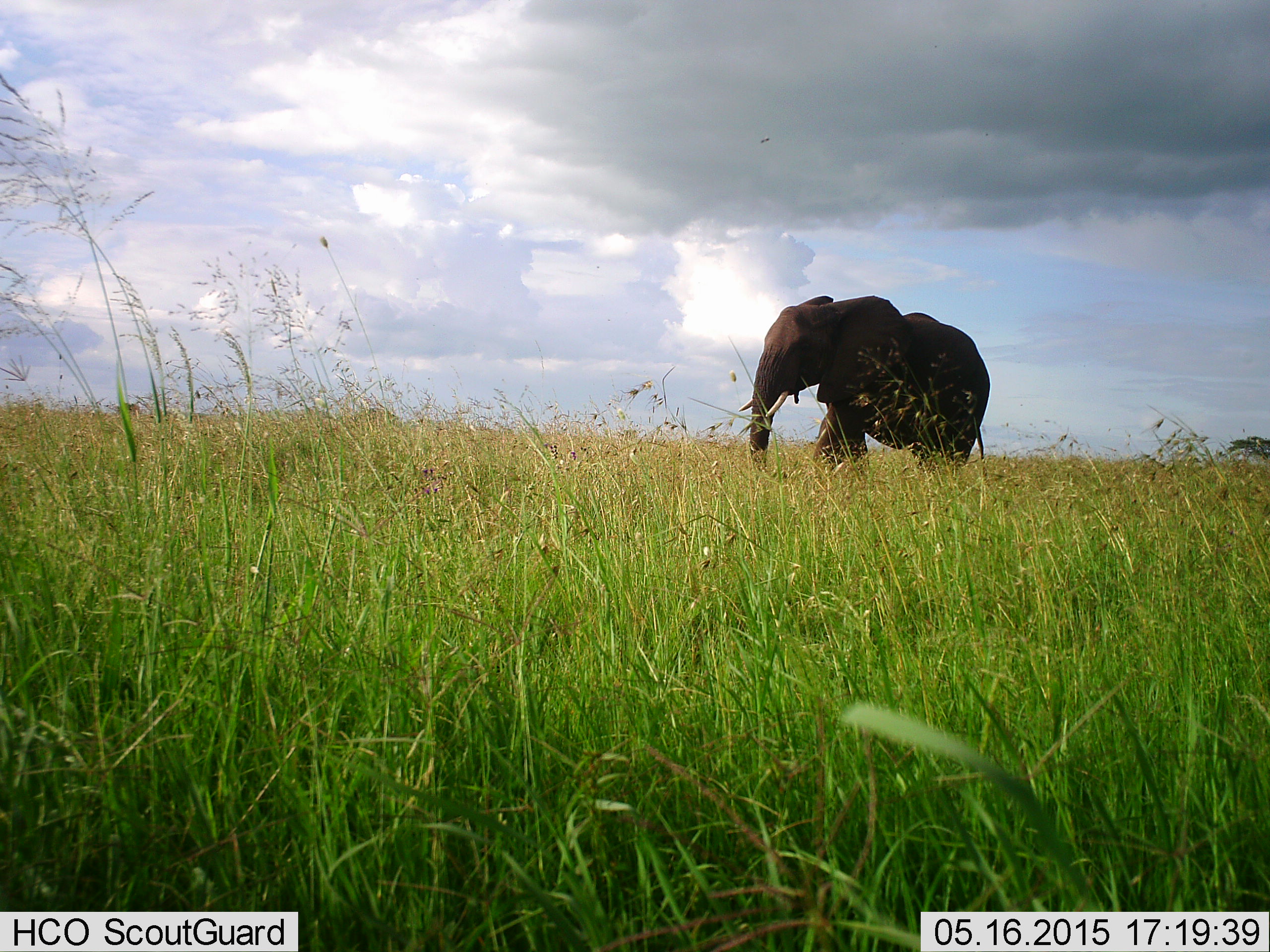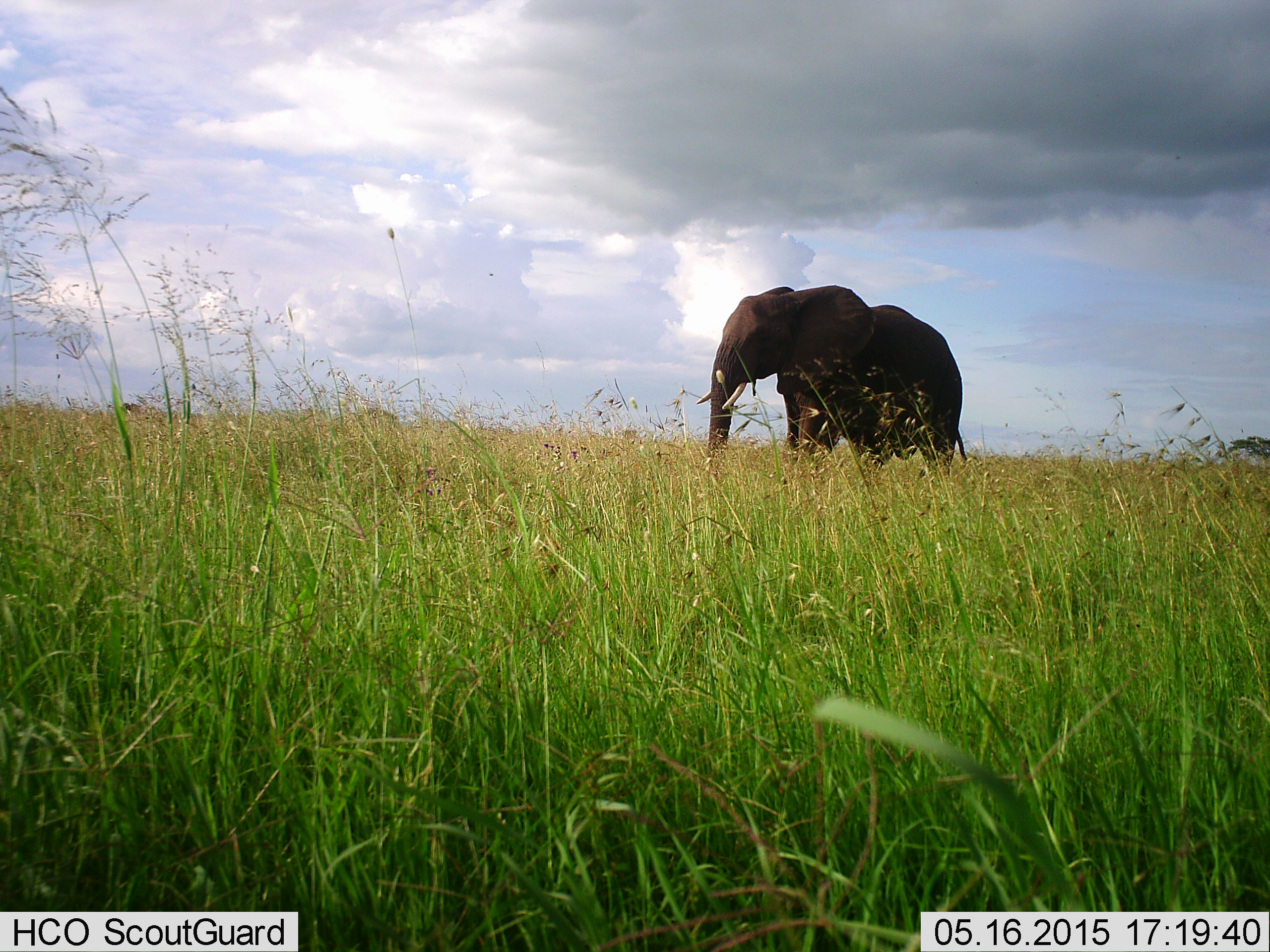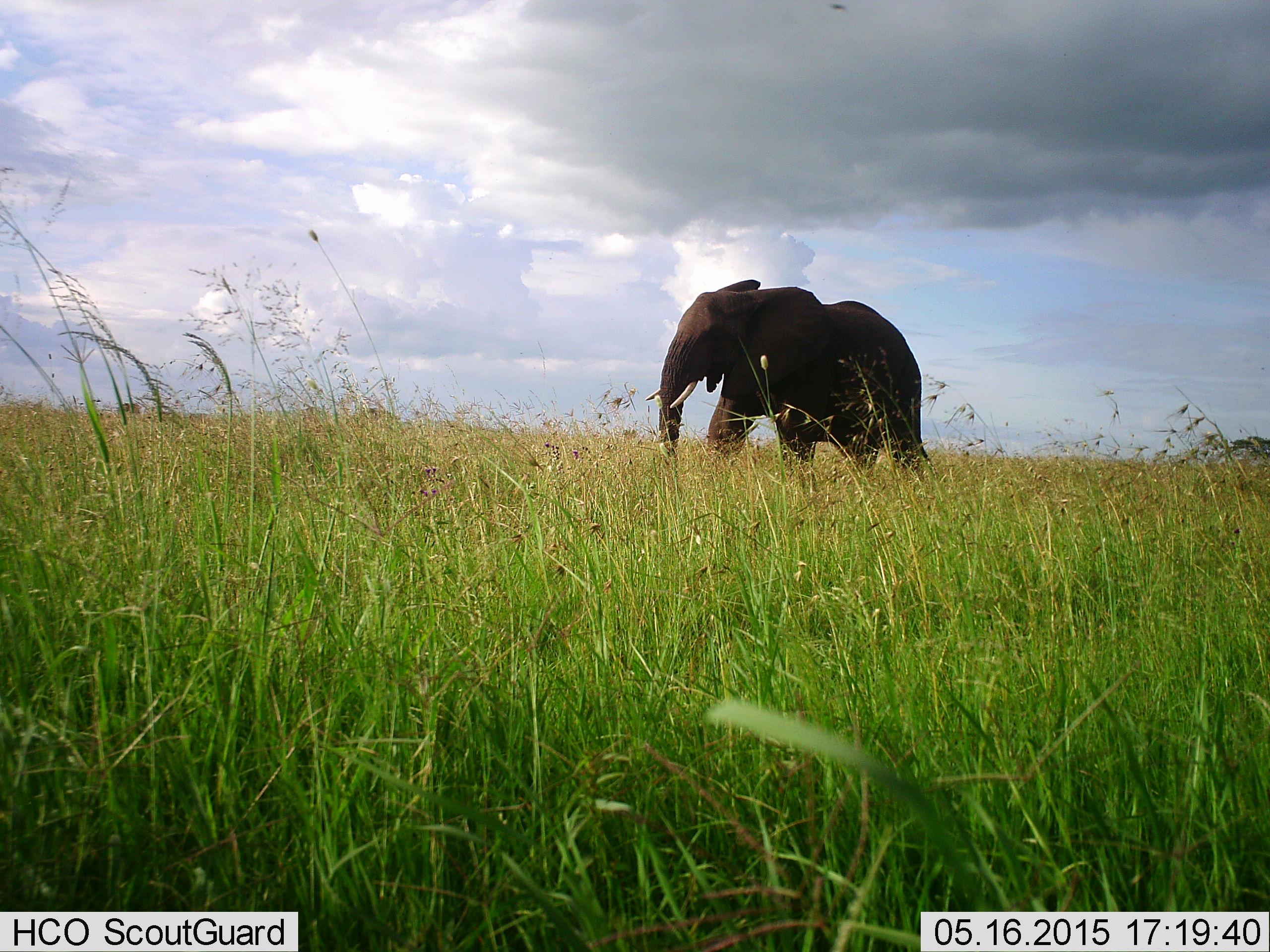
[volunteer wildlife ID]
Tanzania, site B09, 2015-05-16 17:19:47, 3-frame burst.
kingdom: Animalia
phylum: Chordata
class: Mammalia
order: Proboscidea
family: Elephantidae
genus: Loxodonta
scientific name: Loxodonta africana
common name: african bush elephant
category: elephant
Elephant (african bush elephant) (Loxodonta africana), count 1. Behavior (volunteer vote fractions): standing 0%, resting 0%, moving 100%, interacting 0%. Young present (vote fraction): 0%. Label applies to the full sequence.